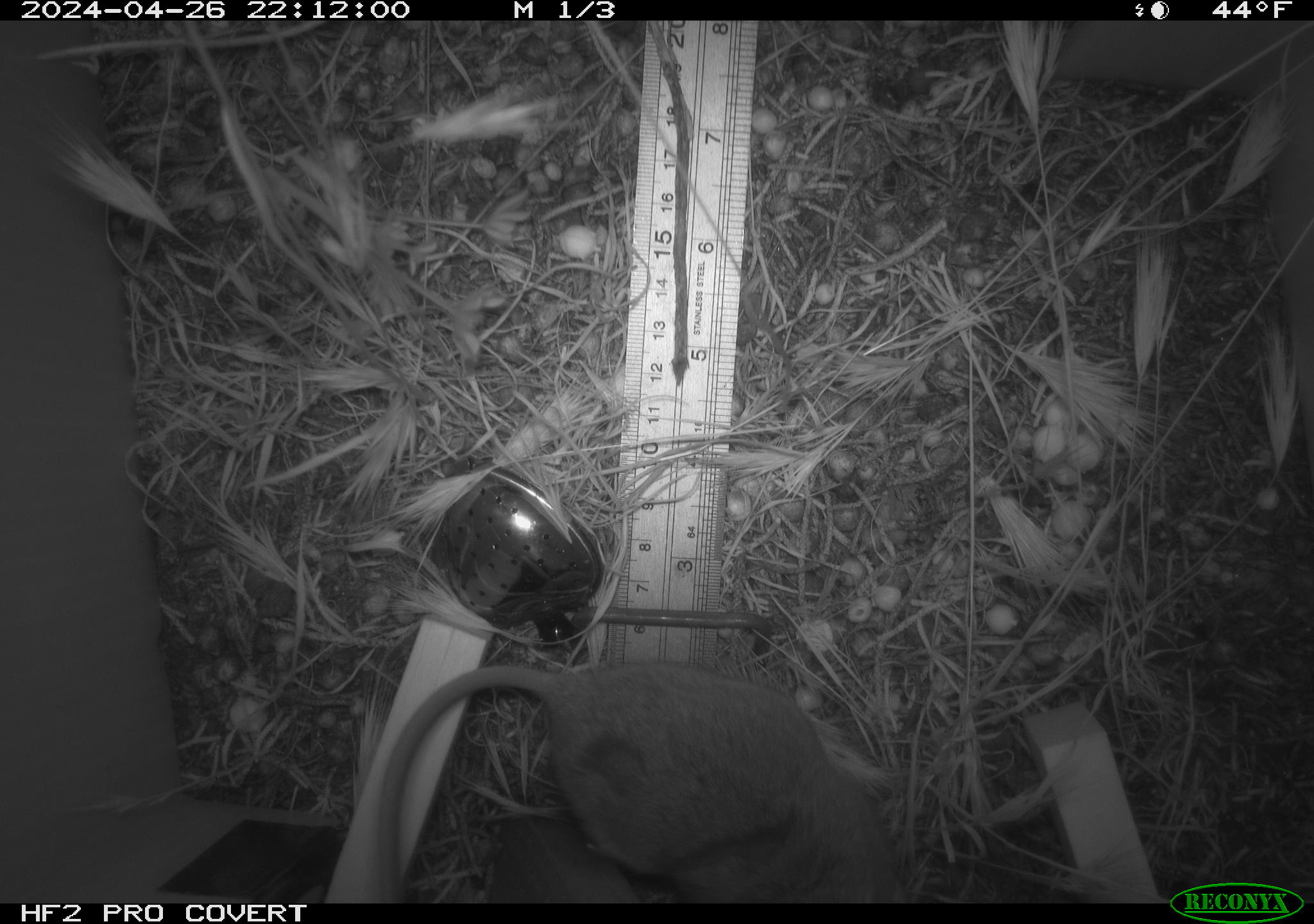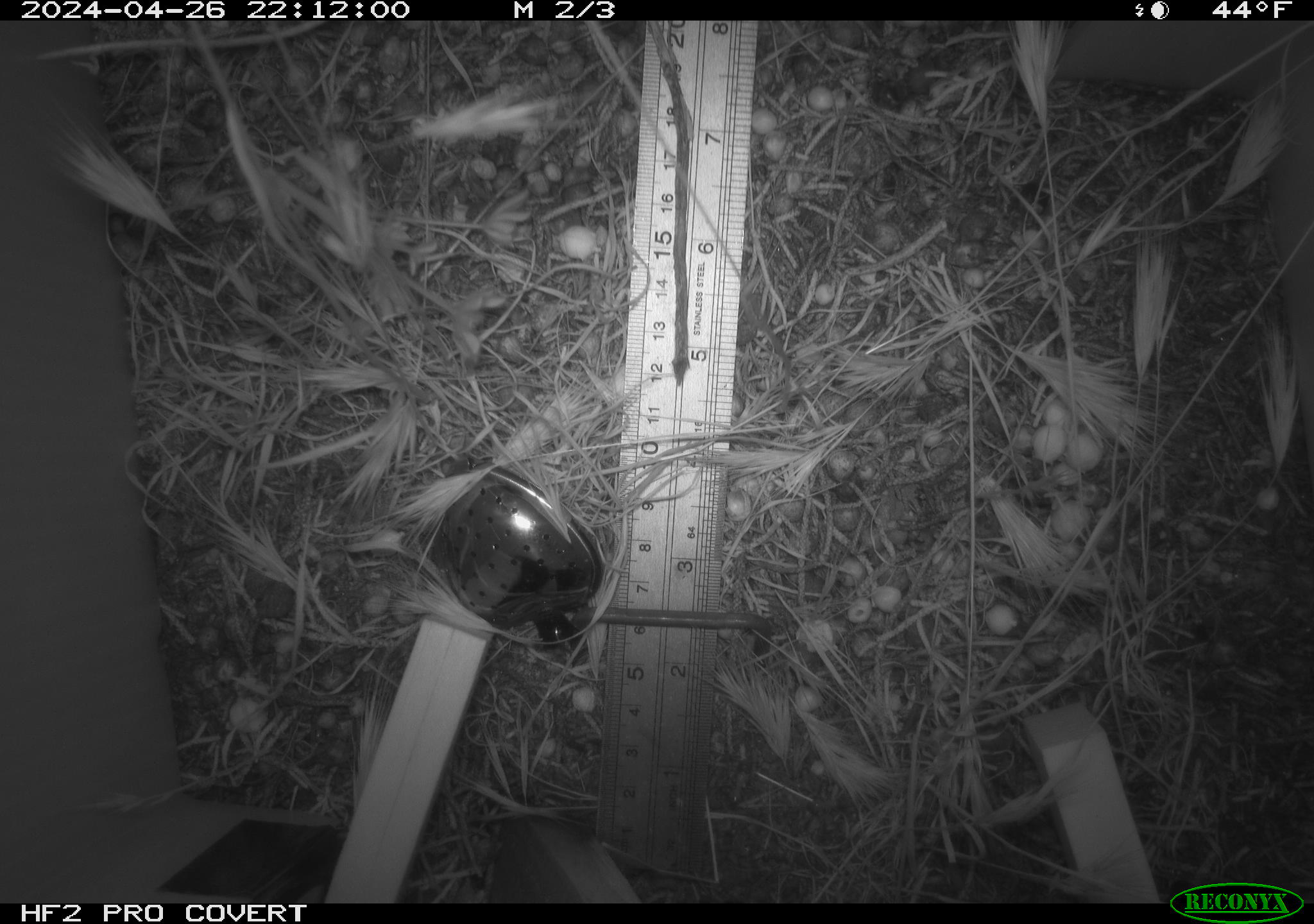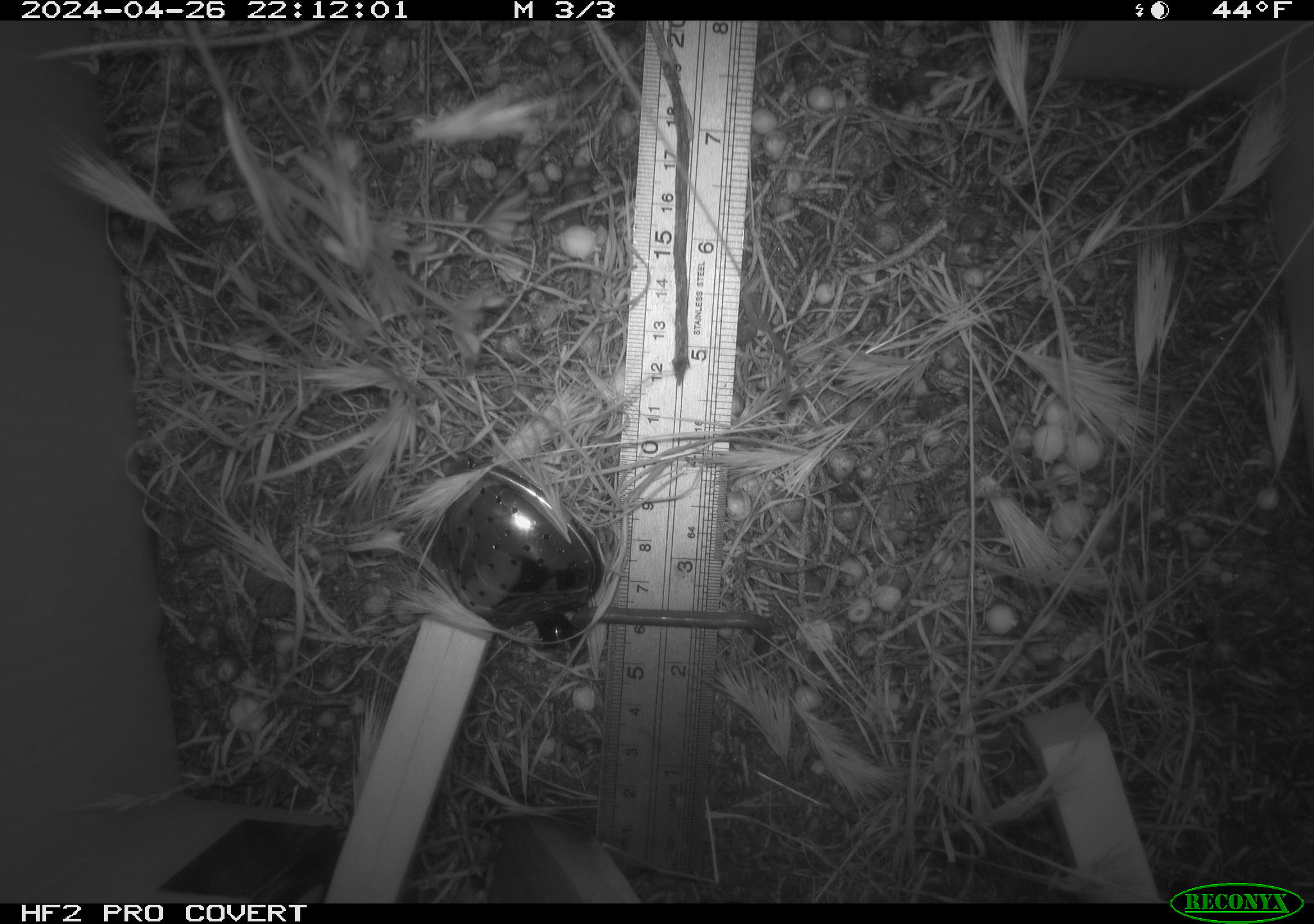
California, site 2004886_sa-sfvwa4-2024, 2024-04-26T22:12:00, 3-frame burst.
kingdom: Animalia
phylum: Chordata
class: Mammalia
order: Rodentia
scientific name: Rodentia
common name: mouse species